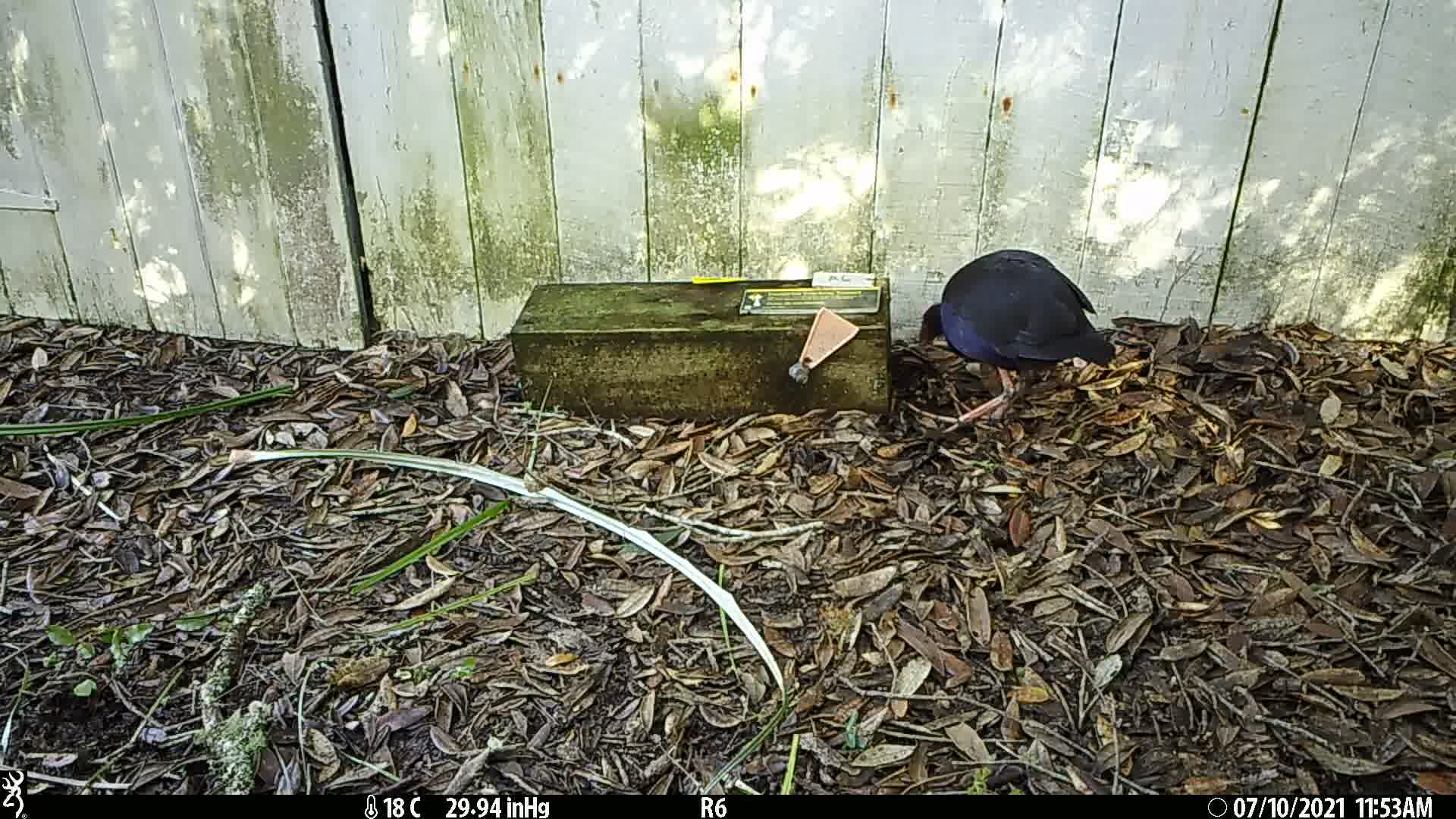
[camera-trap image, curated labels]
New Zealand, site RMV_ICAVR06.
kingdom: Animalia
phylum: Chordata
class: Aves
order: Gruiformes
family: Rallidae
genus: Porphyrio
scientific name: Porphyrio melanotus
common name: australasian swamphen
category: pukeko